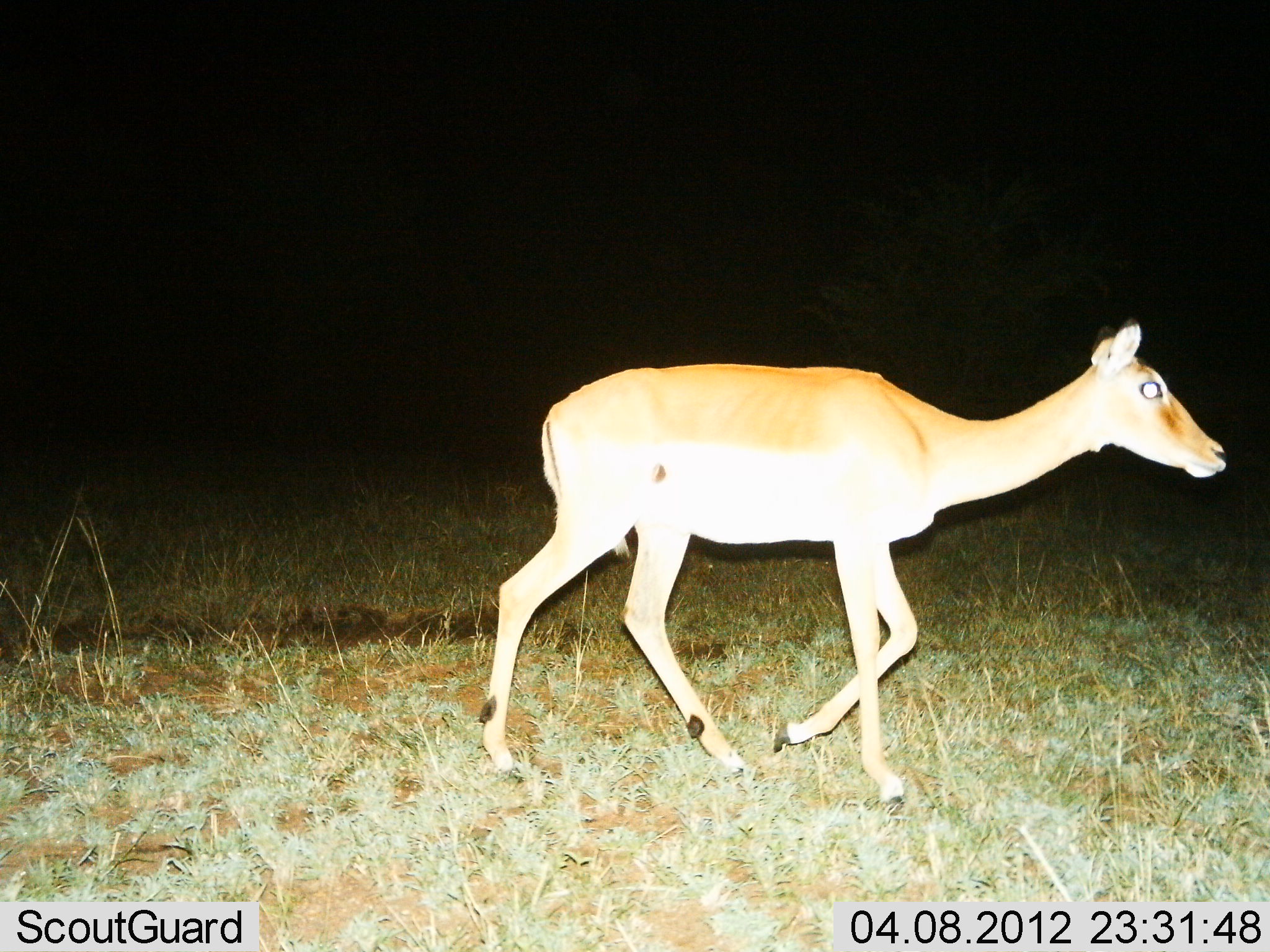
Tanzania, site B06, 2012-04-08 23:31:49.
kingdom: Animalia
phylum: Chordata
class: Mammalia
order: Artiodactyla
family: Bovidae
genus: Aepyceros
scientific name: Aepyceros melampus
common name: impala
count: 1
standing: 7%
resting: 0%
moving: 100%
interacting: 0%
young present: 0%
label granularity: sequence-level